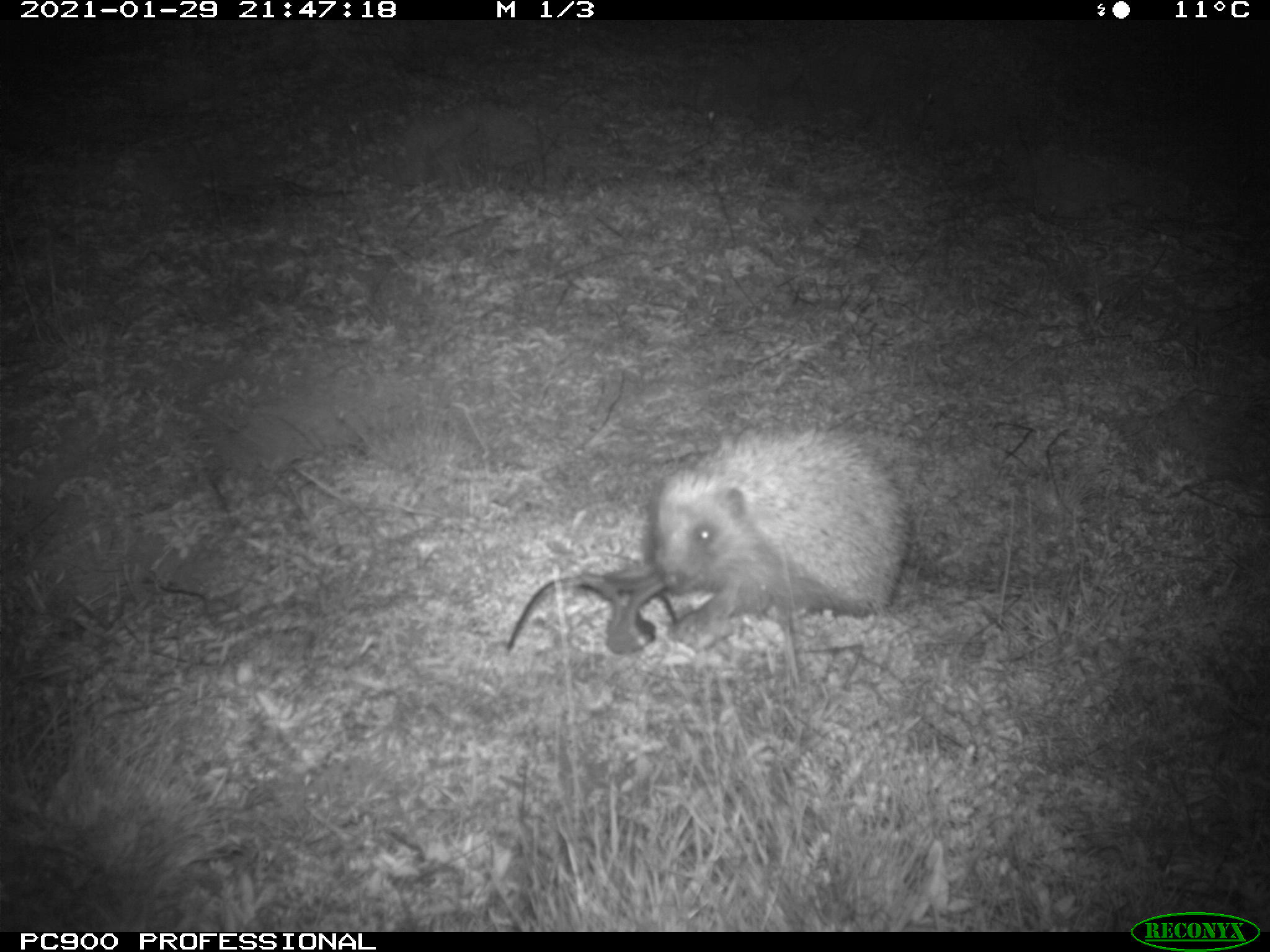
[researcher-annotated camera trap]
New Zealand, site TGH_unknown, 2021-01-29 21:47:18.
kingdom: Animalia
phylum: Chordata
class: Mammalia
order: Eulipotyphla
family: Erinaceidae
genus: Erinaceus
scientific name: Erinaceus europaeus europaeus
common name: european hedgehog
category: hedgehog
Hedgehog (european hedgehog) (Erinaceus europaeus europaeus).